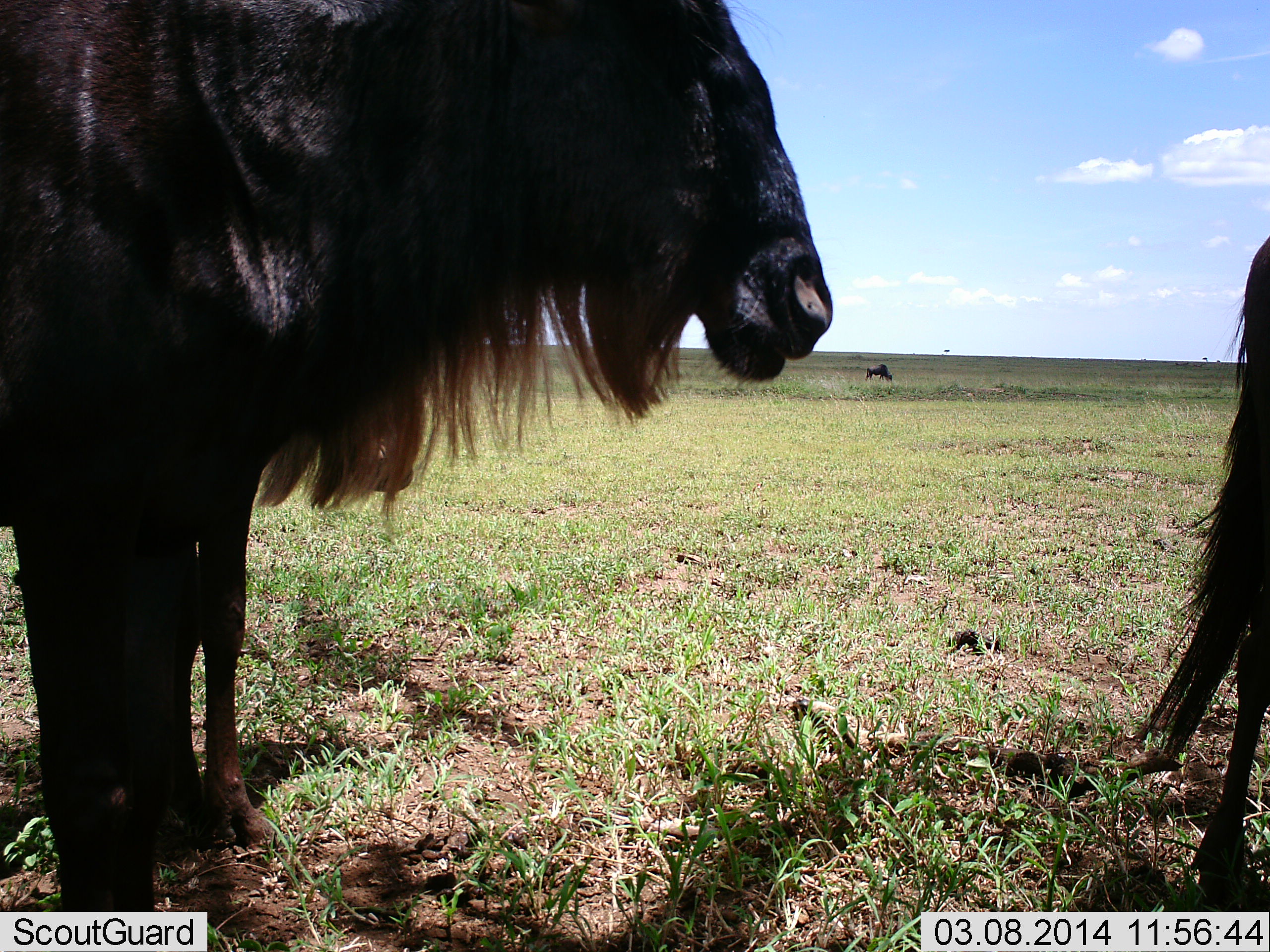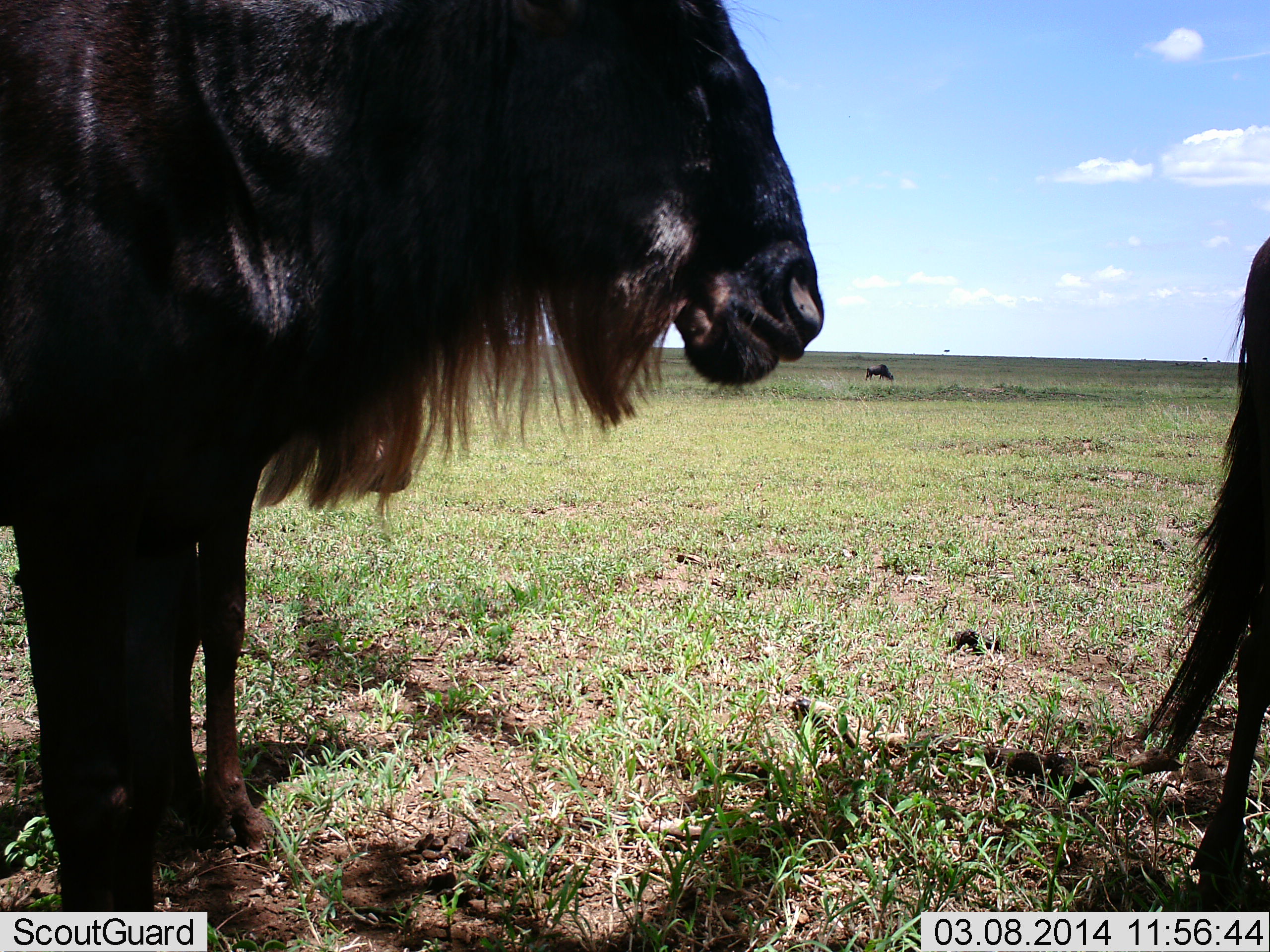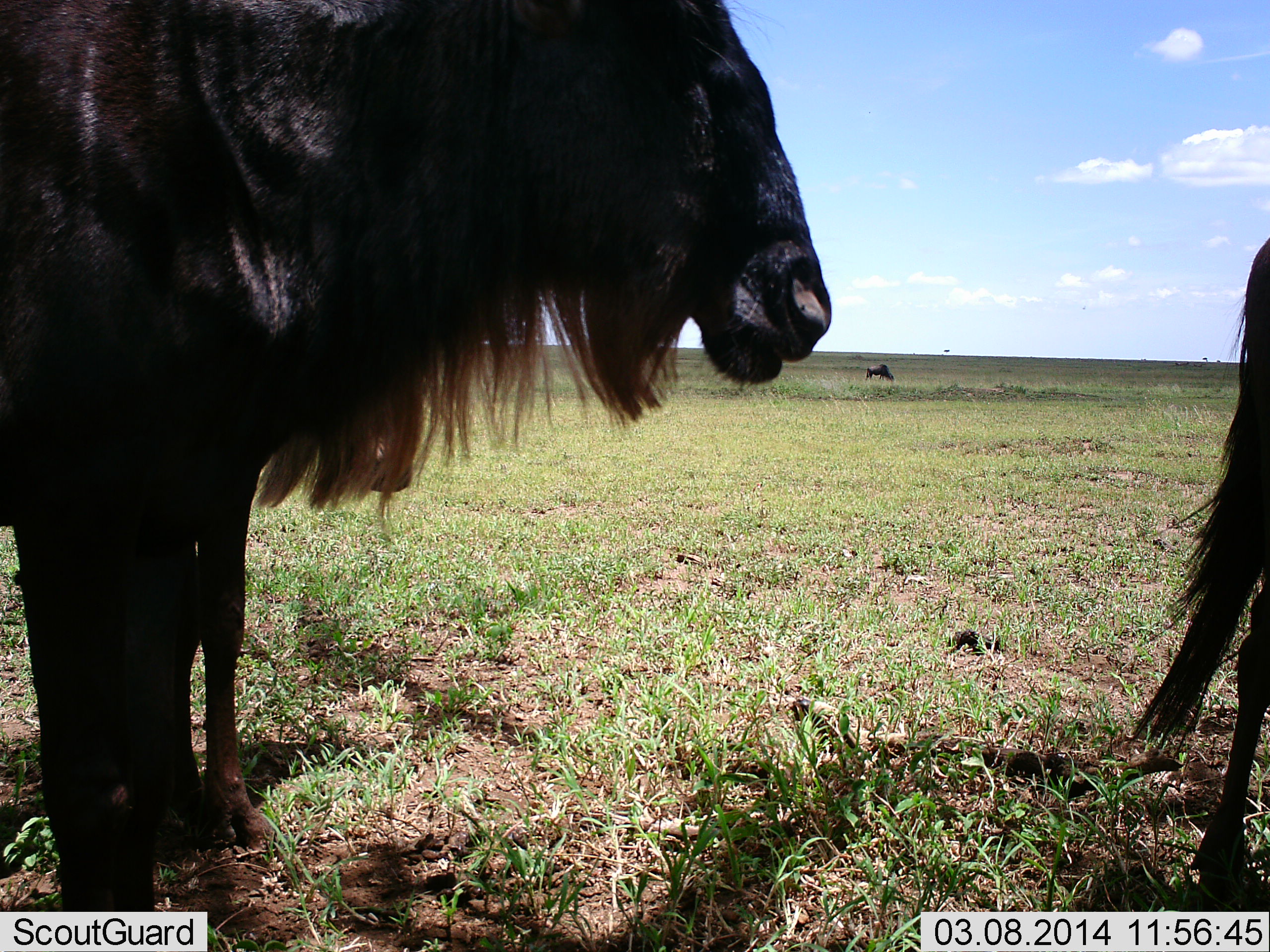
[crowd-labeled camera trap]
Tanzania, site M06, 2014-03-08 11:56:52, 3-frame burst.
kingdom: Animalia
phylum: Chordata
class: Mammalia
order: Artiodactyla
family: Bovidae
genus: Connochaetes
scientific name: Connochaetes taurinus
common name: blue wildebeest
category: wildebeest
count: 3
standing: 90%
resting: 0%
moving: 0%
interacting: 0%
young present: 10%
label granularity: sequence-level